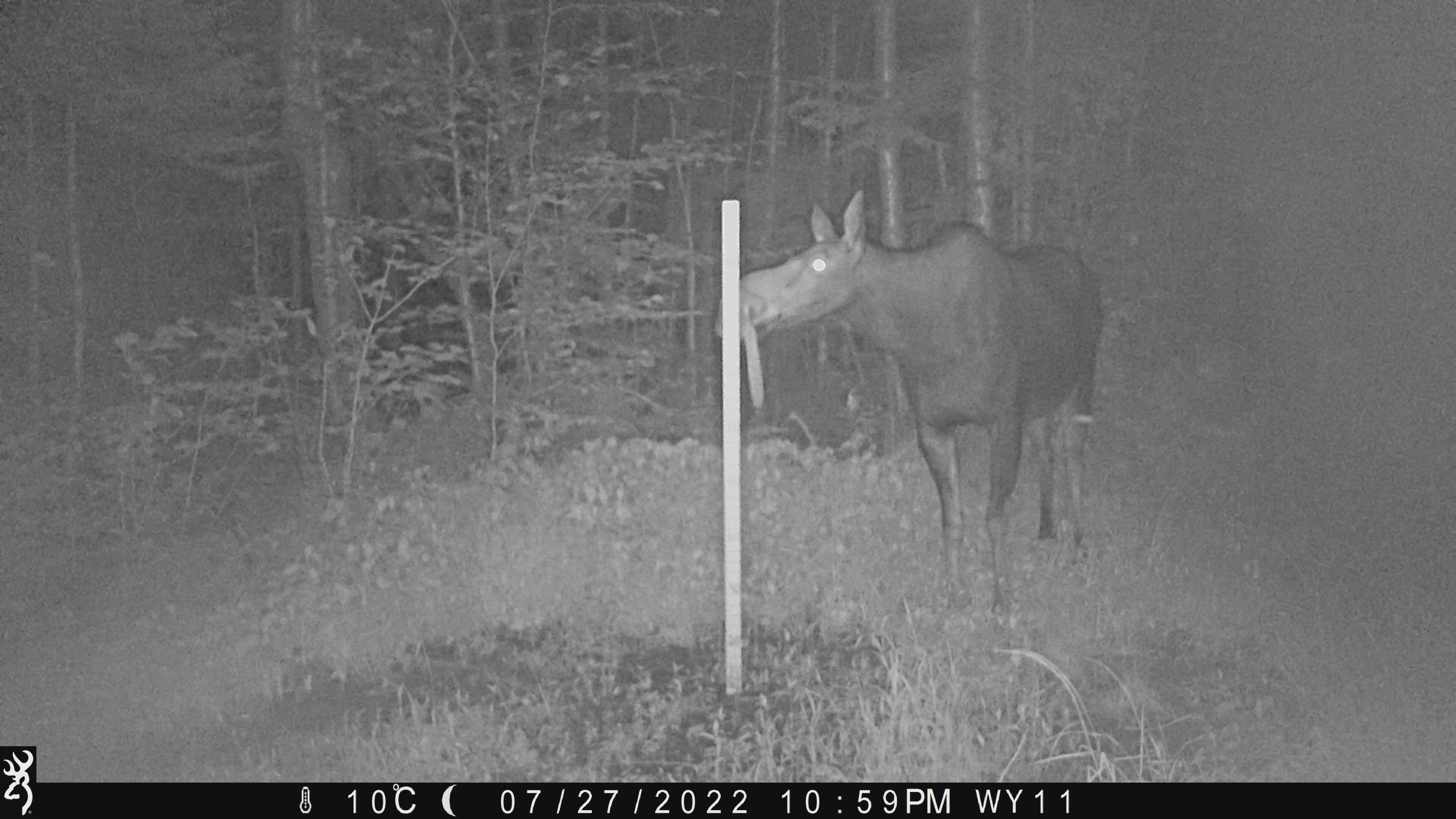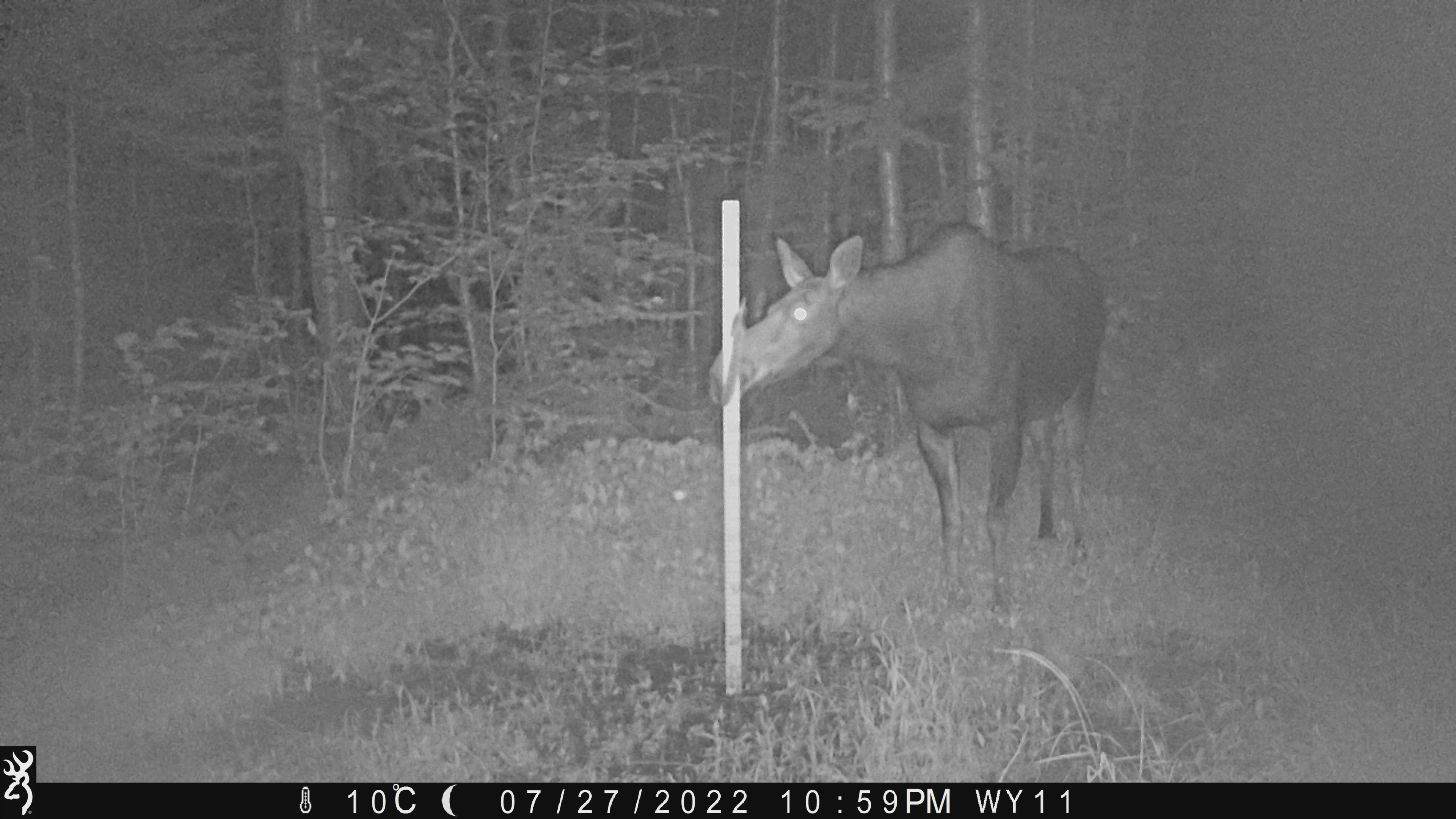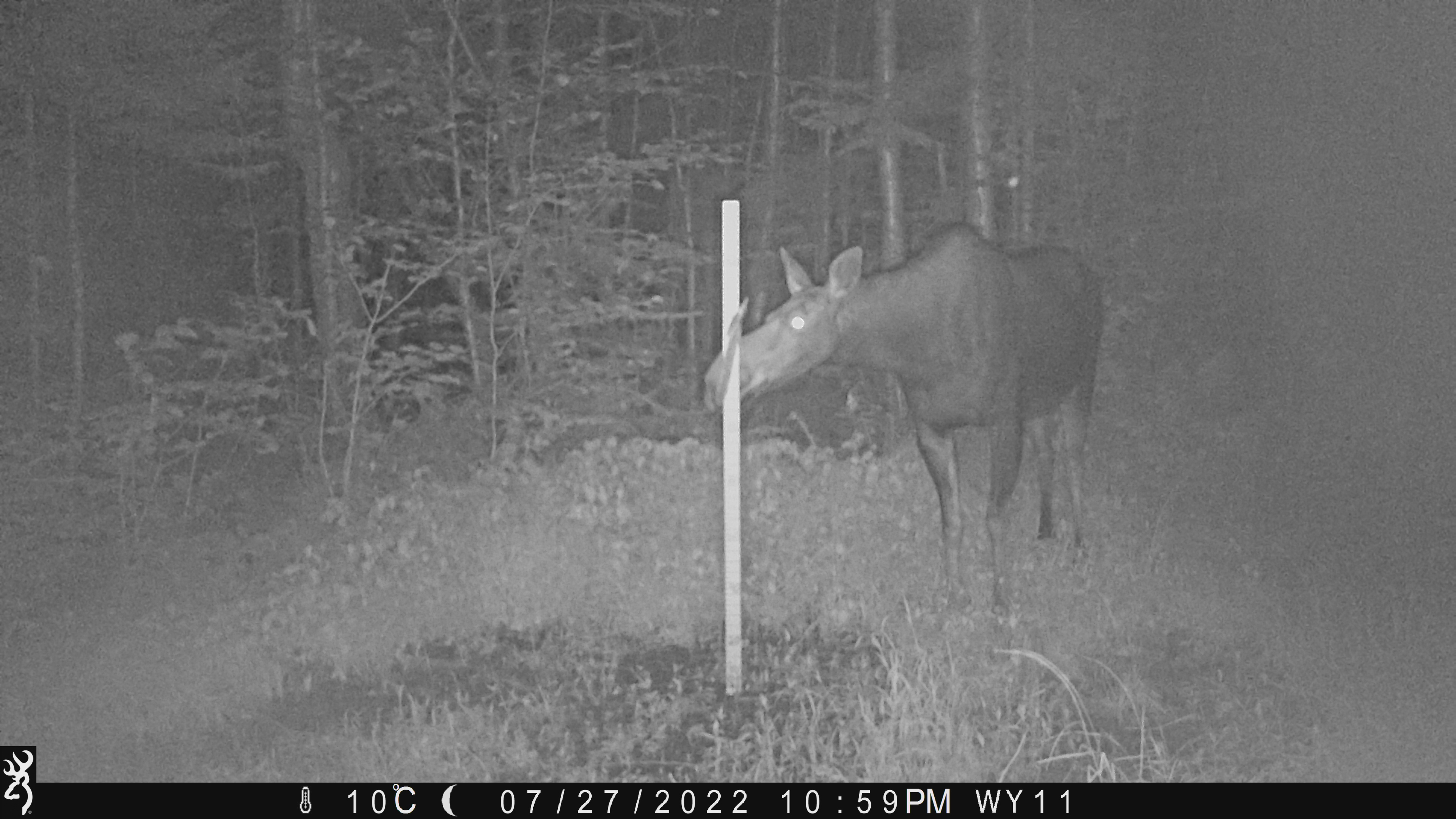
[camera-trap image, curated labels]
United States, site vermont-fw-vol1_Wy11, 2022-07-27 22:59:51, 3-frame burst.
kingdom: Animalia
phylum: Chordata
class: Mammalia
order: Artiodactyla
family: Cervidae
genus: Alces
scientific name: Alces alces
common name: moose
Moose (Alces alces).